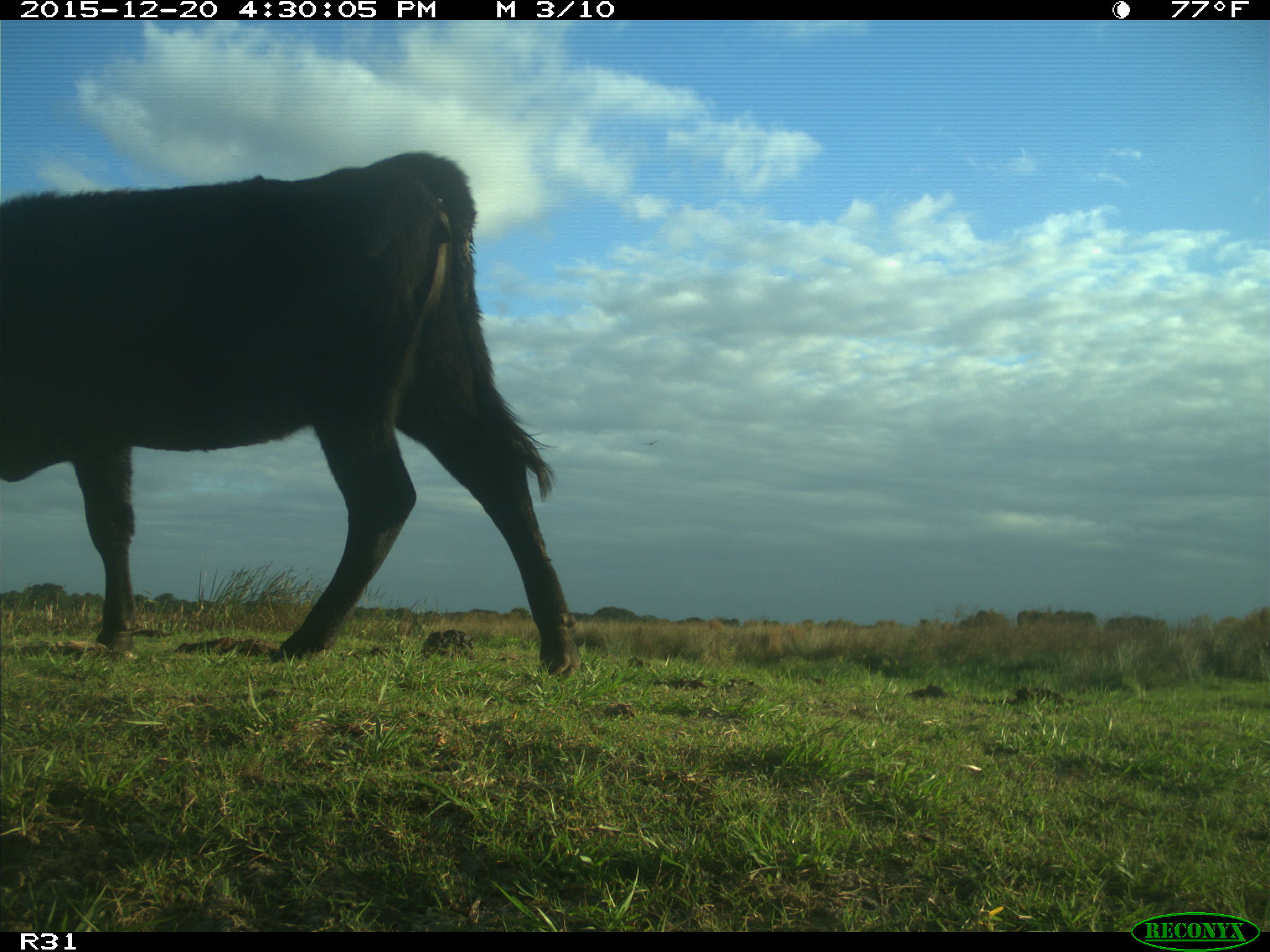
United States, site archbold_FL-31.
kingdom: Animalia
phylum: Chordata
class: Mammalia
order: Artiodactyla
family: Bovidae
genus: Bos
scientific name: Bos taurus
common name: domestic cow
Bos taurus (domestic cow).